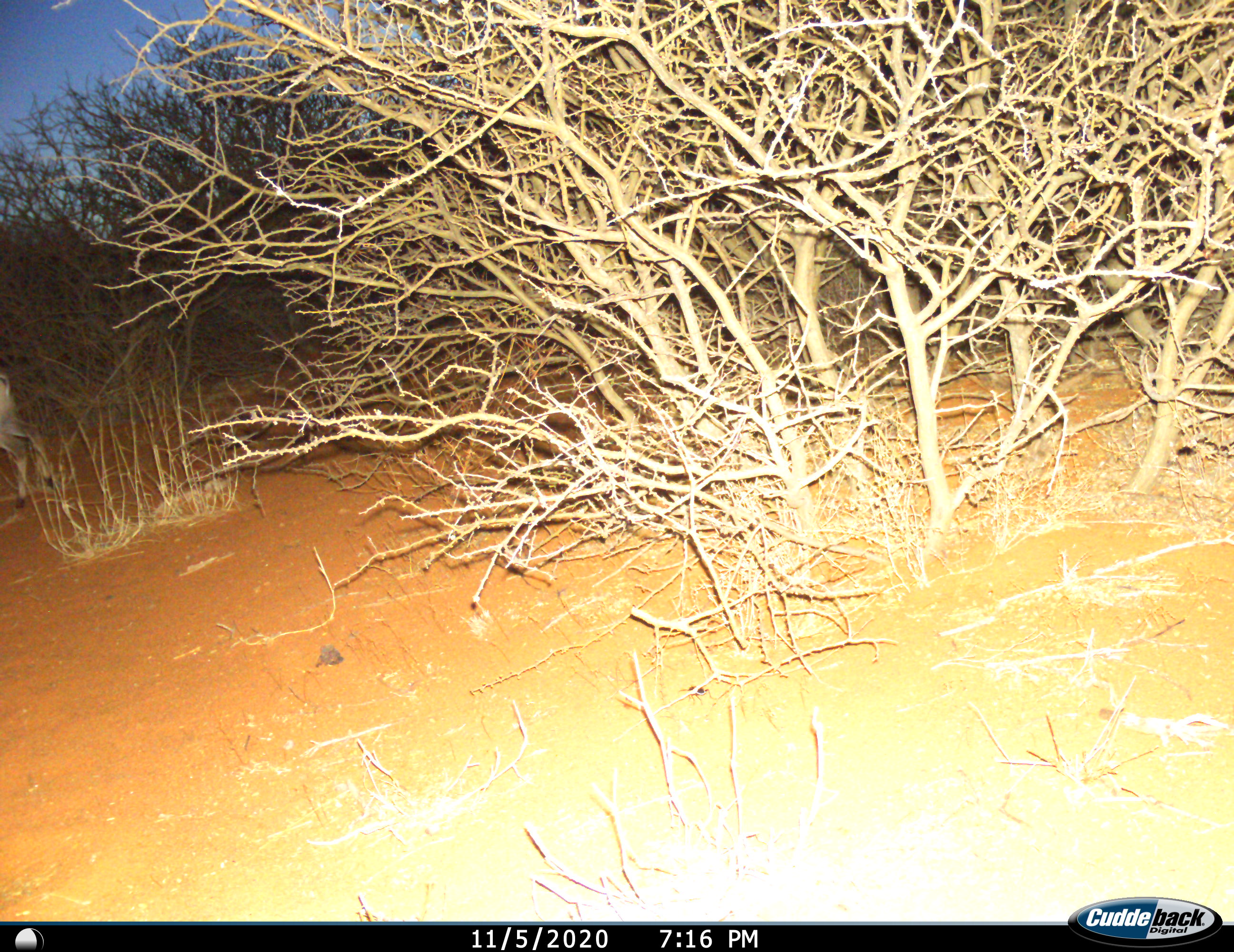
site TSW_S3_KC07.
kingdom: Animalia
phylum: Chordata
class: Mammalia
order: Artiodactyla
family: Bovidae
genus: Sylvicapra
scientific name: Sylvicapra grimmia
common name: common duiker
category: duikercommongrey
Duikercommongrey (common duiker) (Sylvicapra grimmia), count 1. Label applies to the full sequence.